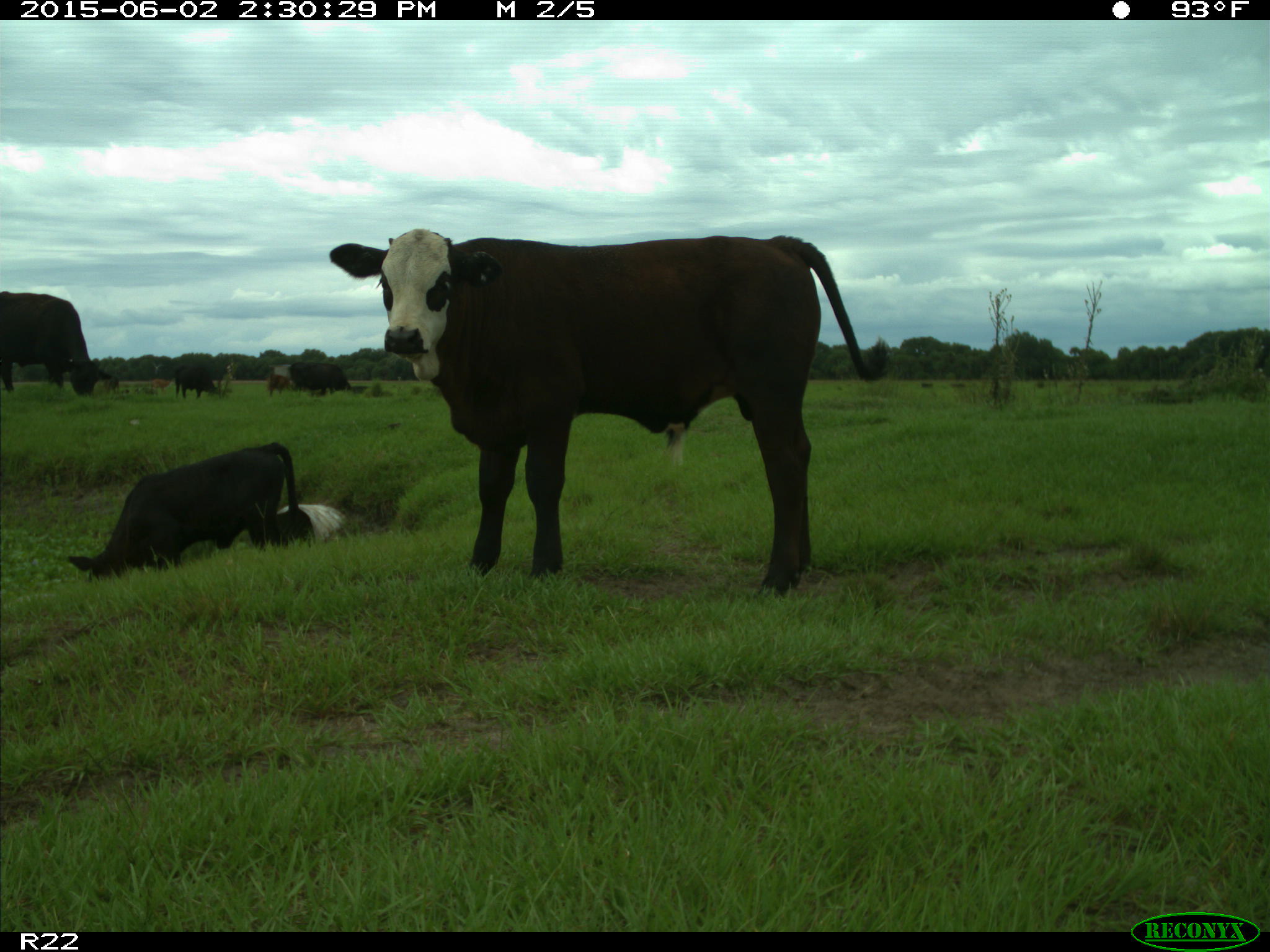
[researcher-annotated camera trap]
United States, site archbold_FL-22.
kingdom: Animalia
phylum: Chordata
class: Mammalia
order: Artiodactyla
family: Suidae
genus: Sus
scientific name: Sus scrofa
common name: wild boar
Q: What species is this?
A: Sus scrofa (wild boar).